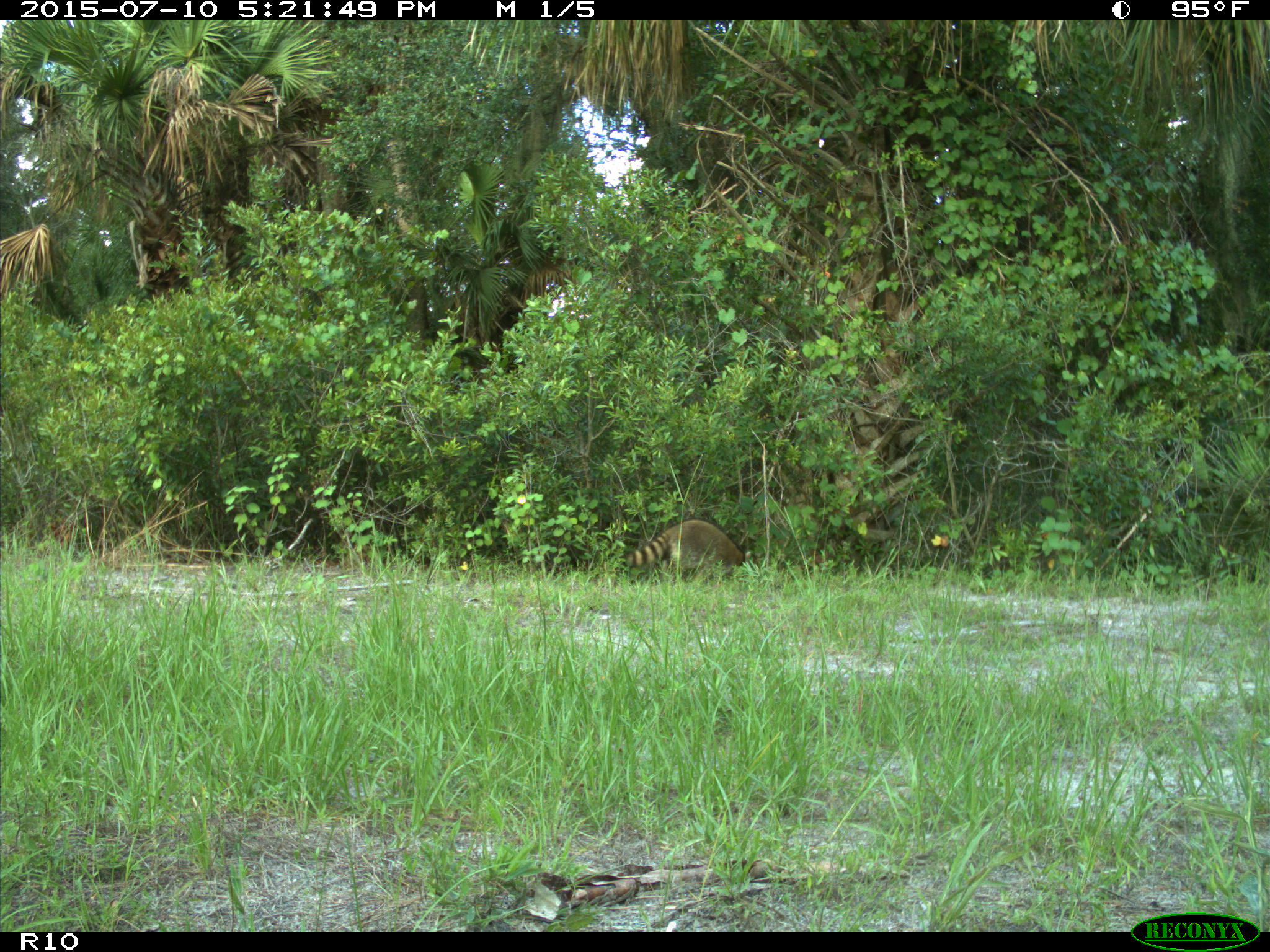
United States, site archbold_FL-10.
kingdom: Animalia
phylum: Chordata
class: Mammalia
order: Carnivora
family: Procyonidae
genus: Procyon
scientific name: Procyon lotor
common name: common raccoon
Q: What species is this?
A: Procyon lotor (common raccoon).